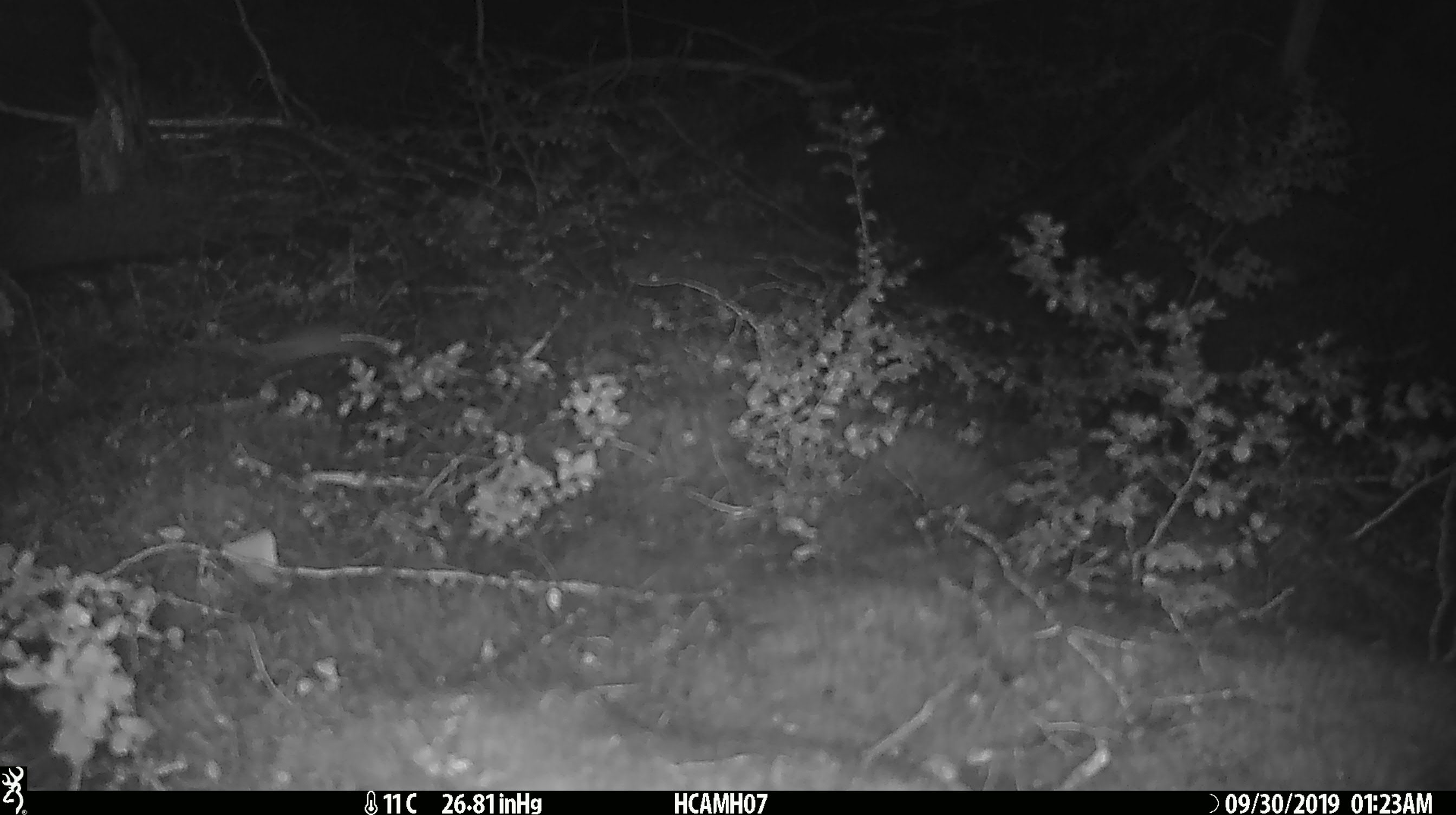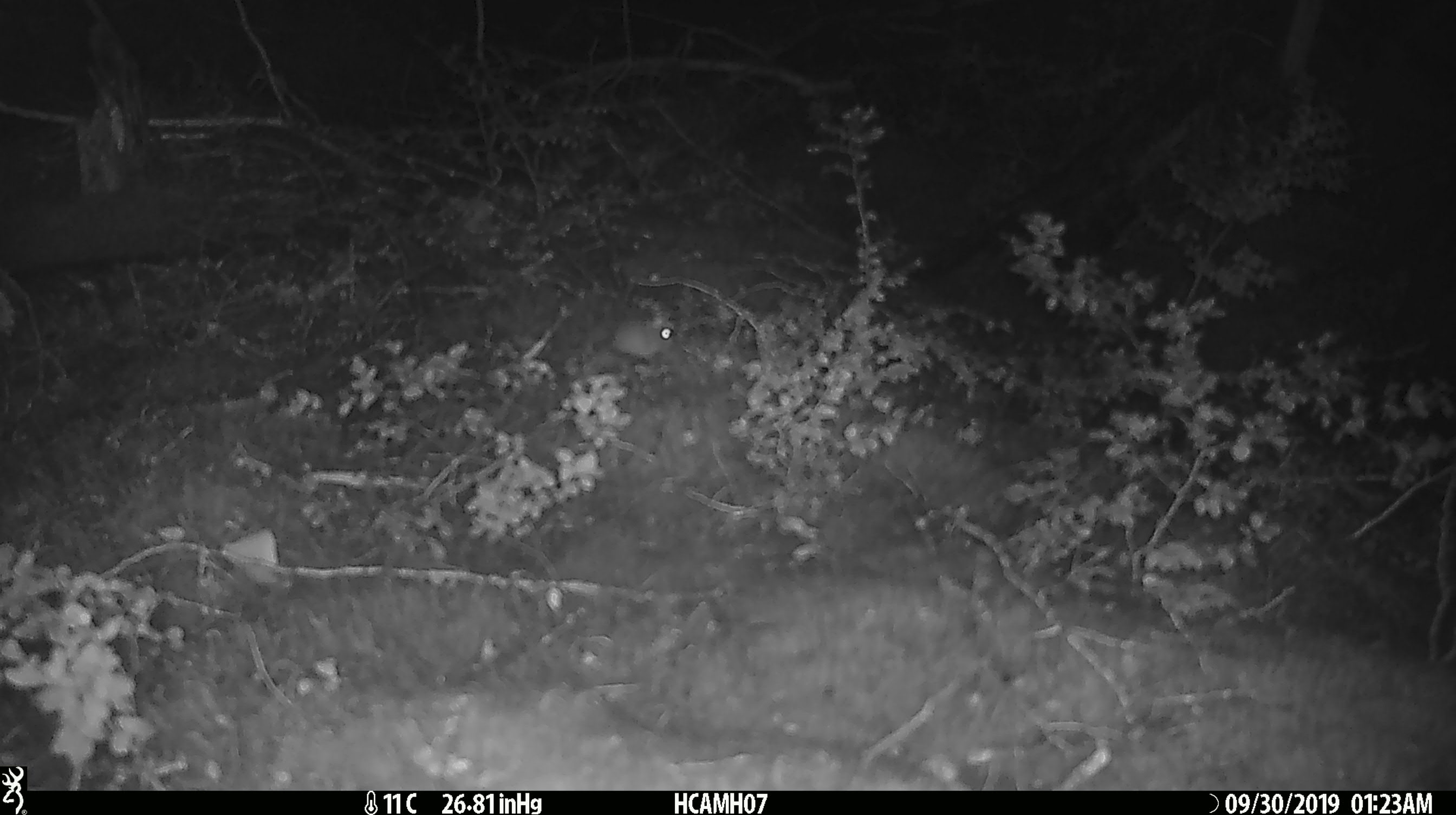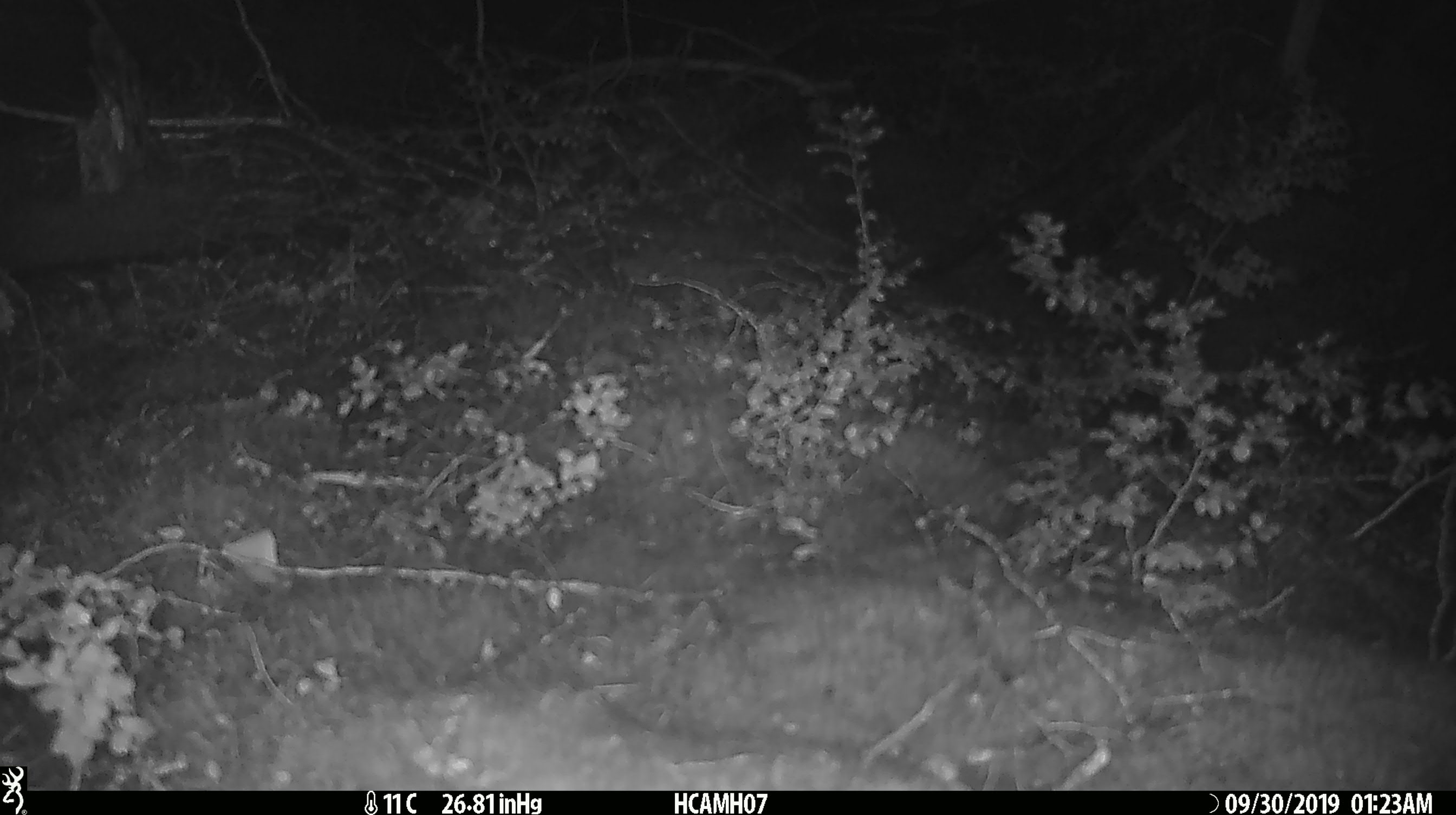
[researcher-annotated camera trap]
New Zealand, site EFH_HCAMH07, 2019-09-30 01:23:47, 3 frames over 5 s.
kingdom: Animalia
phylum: Chordata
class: Mammalia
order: Rodentia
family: Muridae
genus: Mus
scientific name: Mus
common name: mouse